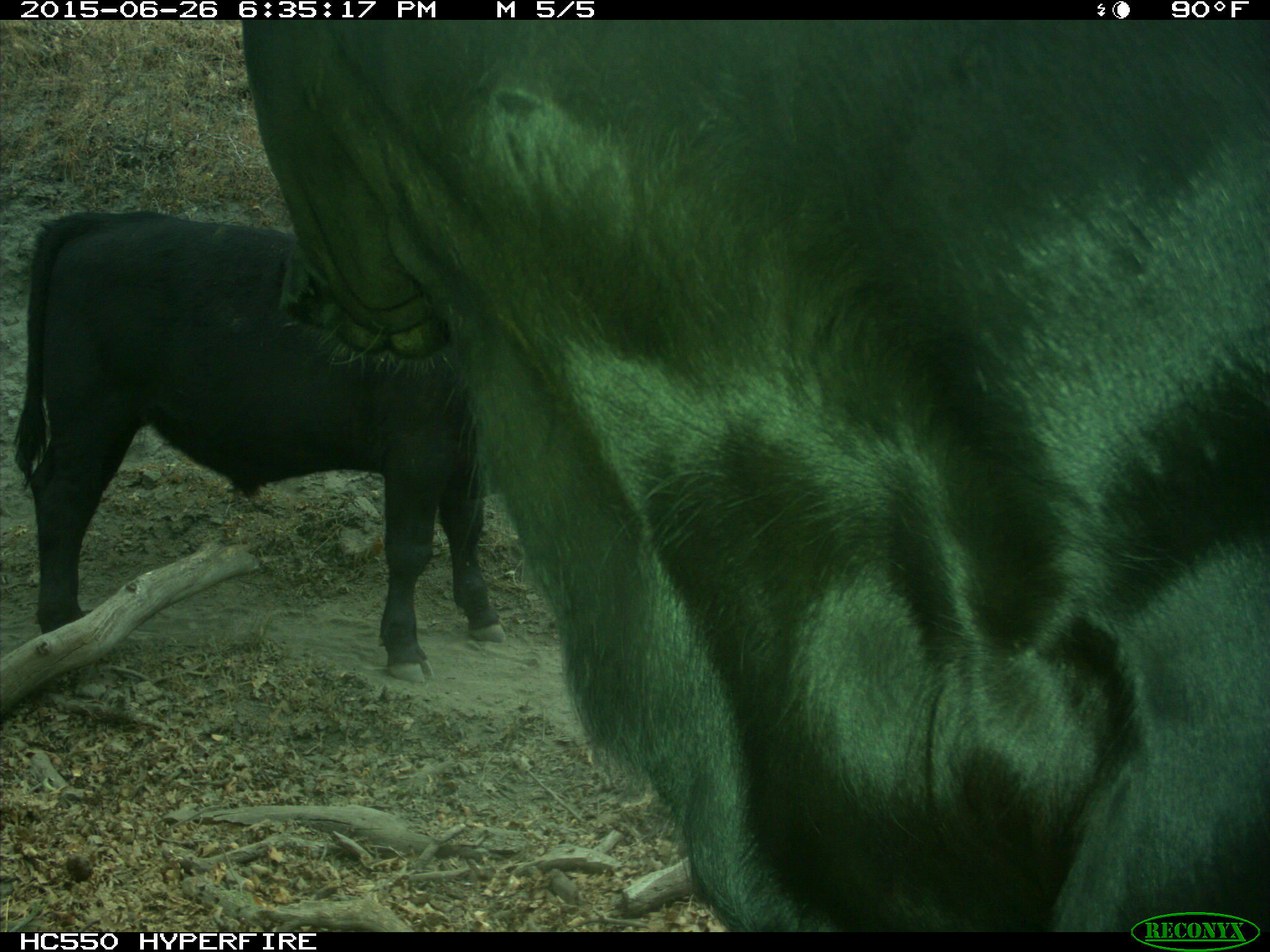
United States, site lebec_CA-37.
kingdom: Animalia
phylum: Chordata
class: Mammalia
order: Artiodactyla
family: Bovidae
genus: Bos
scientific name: Bos taurus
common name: domestic cow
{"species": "Bos taurus (domestic cow)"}